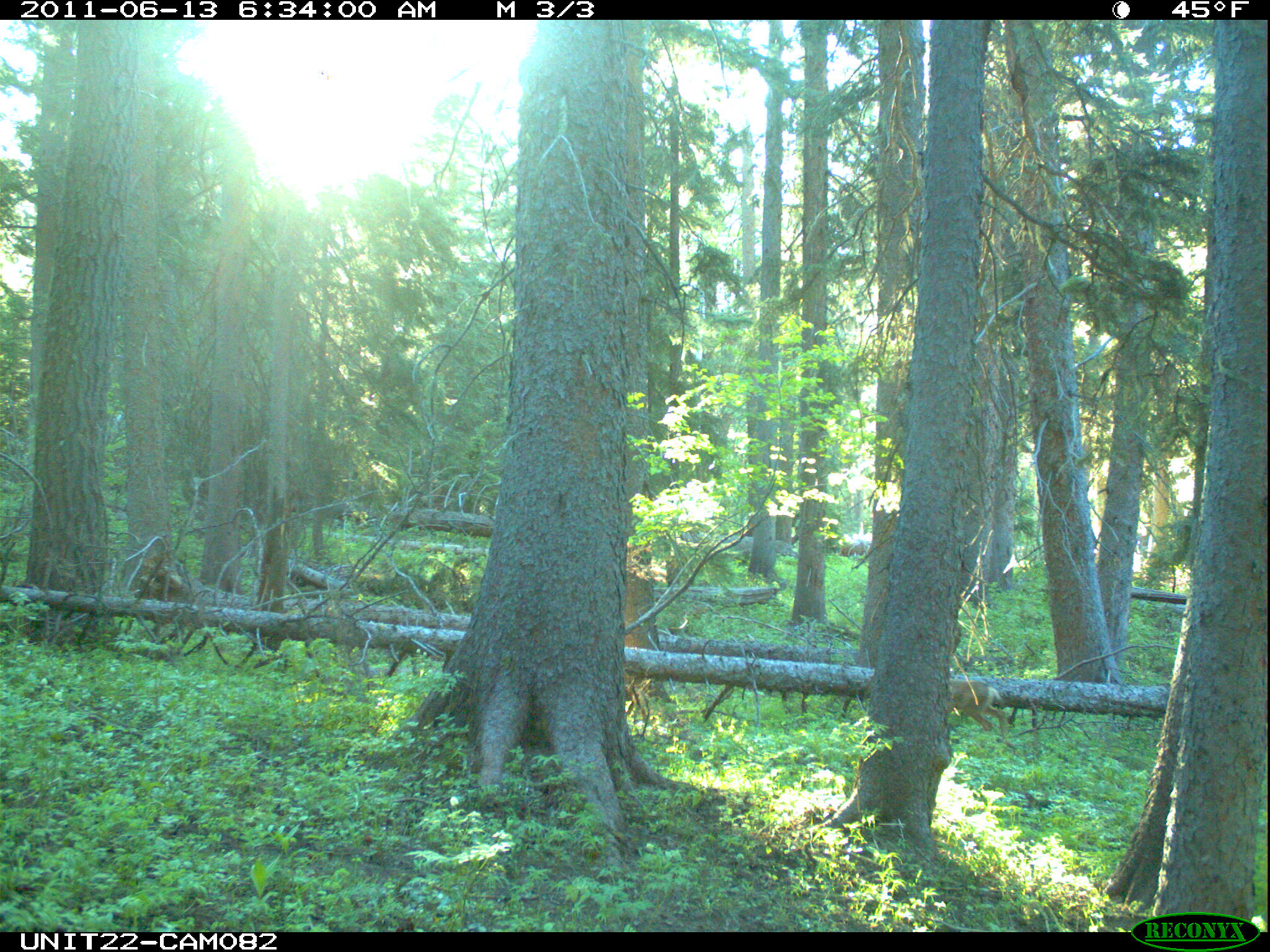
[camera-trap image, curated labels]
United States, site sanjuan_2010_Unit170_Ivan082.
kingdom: Animalia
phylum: Chordata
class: Mammalia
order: Artiodactyla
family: Cervidae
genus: Odocoileus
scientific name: Odocoileus hemionus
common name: mule deer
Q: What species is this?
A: Odocoileus hemionus (mule deer).